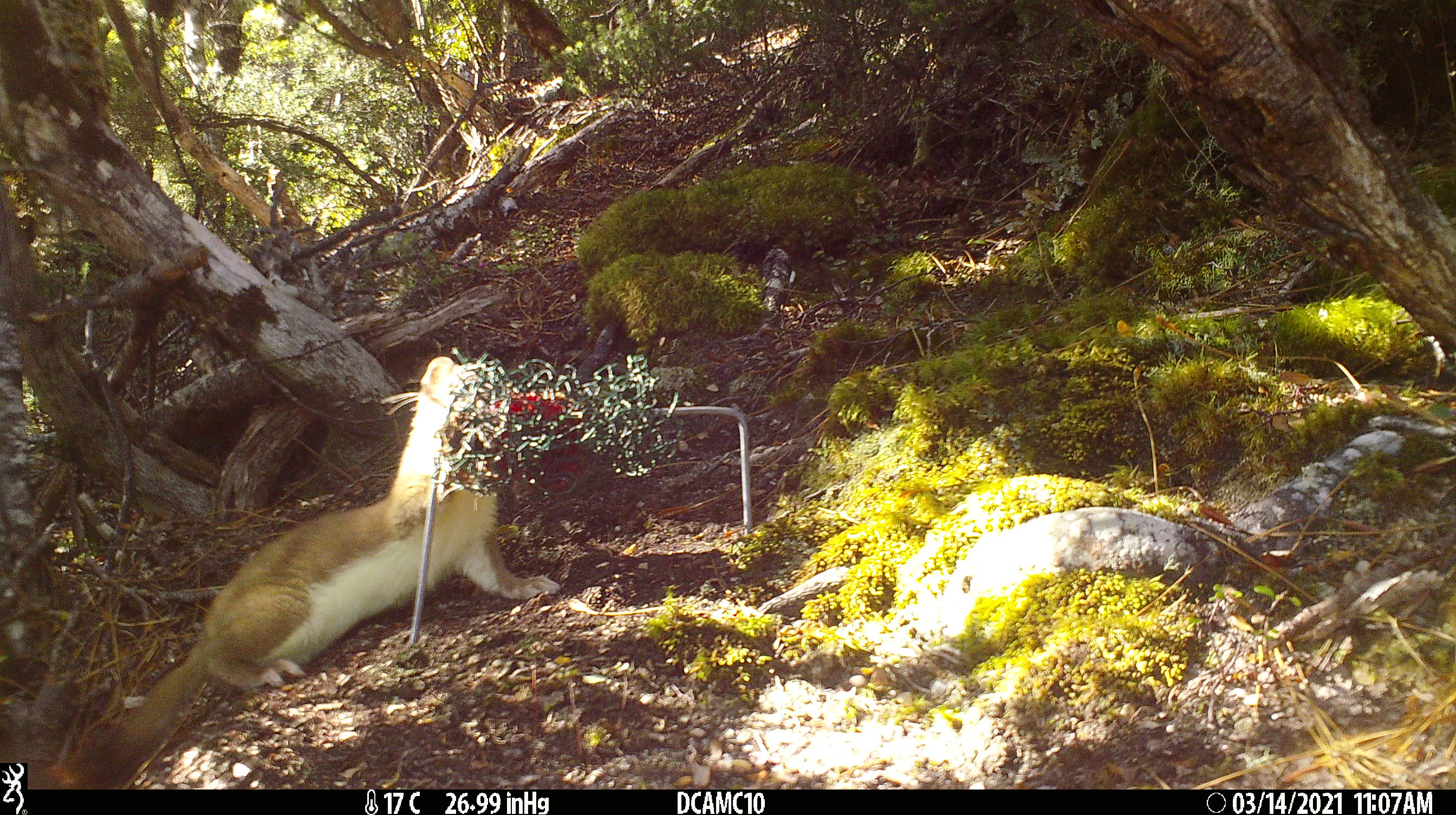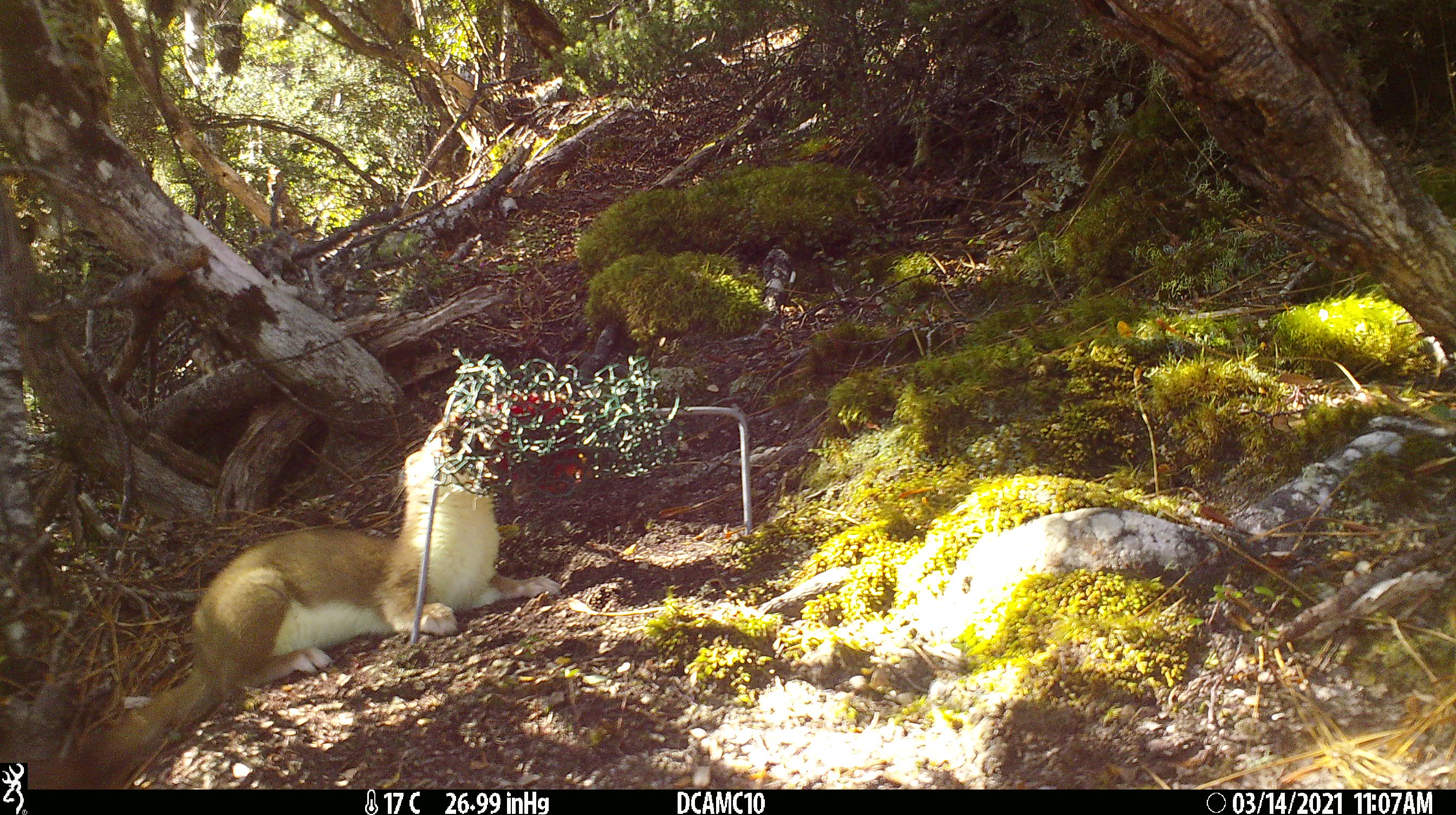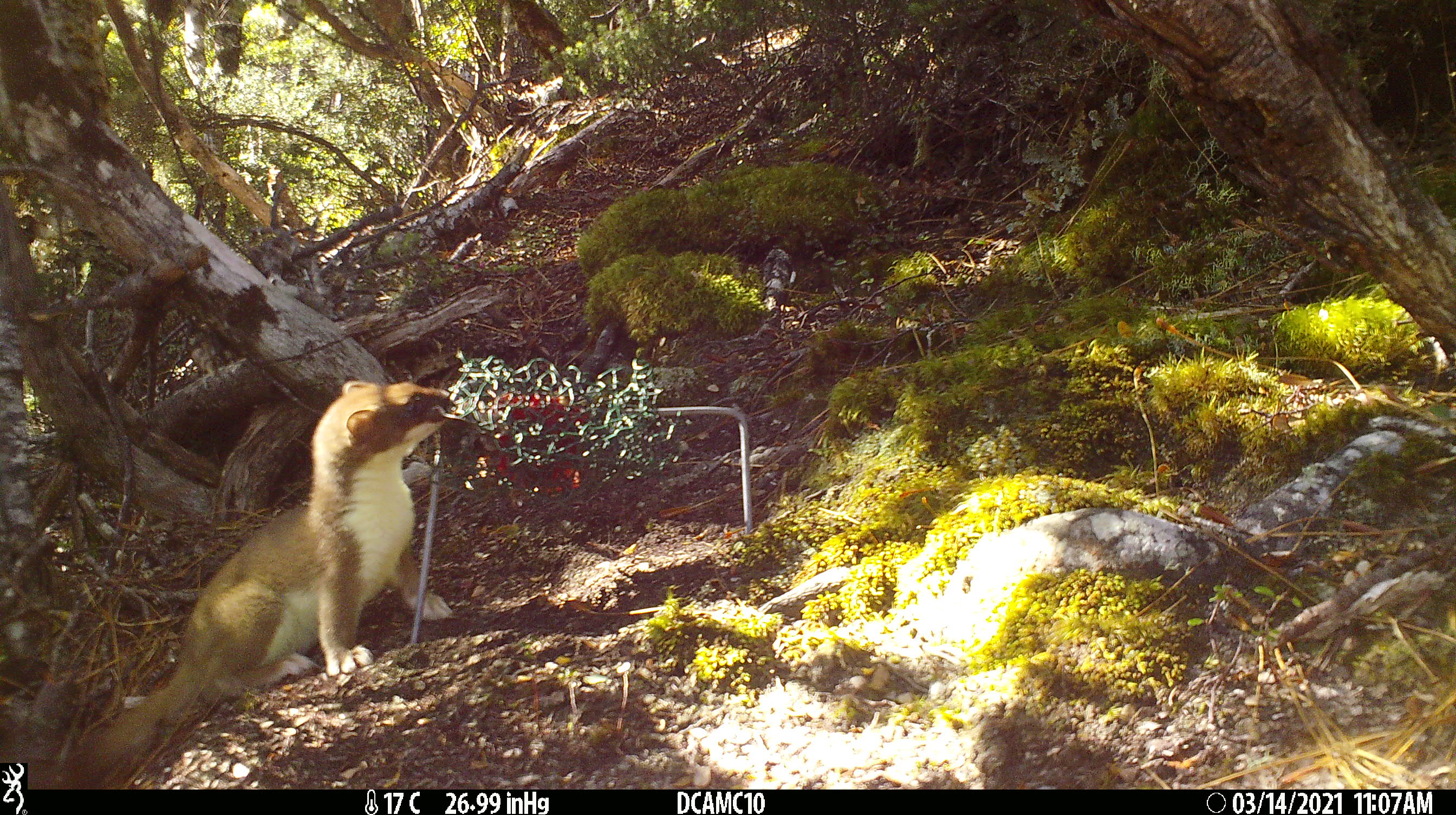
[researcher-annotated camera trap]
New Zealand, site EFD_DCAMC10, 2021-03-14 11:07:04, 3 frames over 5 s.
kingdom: Animalia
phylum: Chordata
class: Mammalia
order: Carnivora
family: Mustelidae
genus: Mustela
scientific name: Mustela erminea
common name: stoat